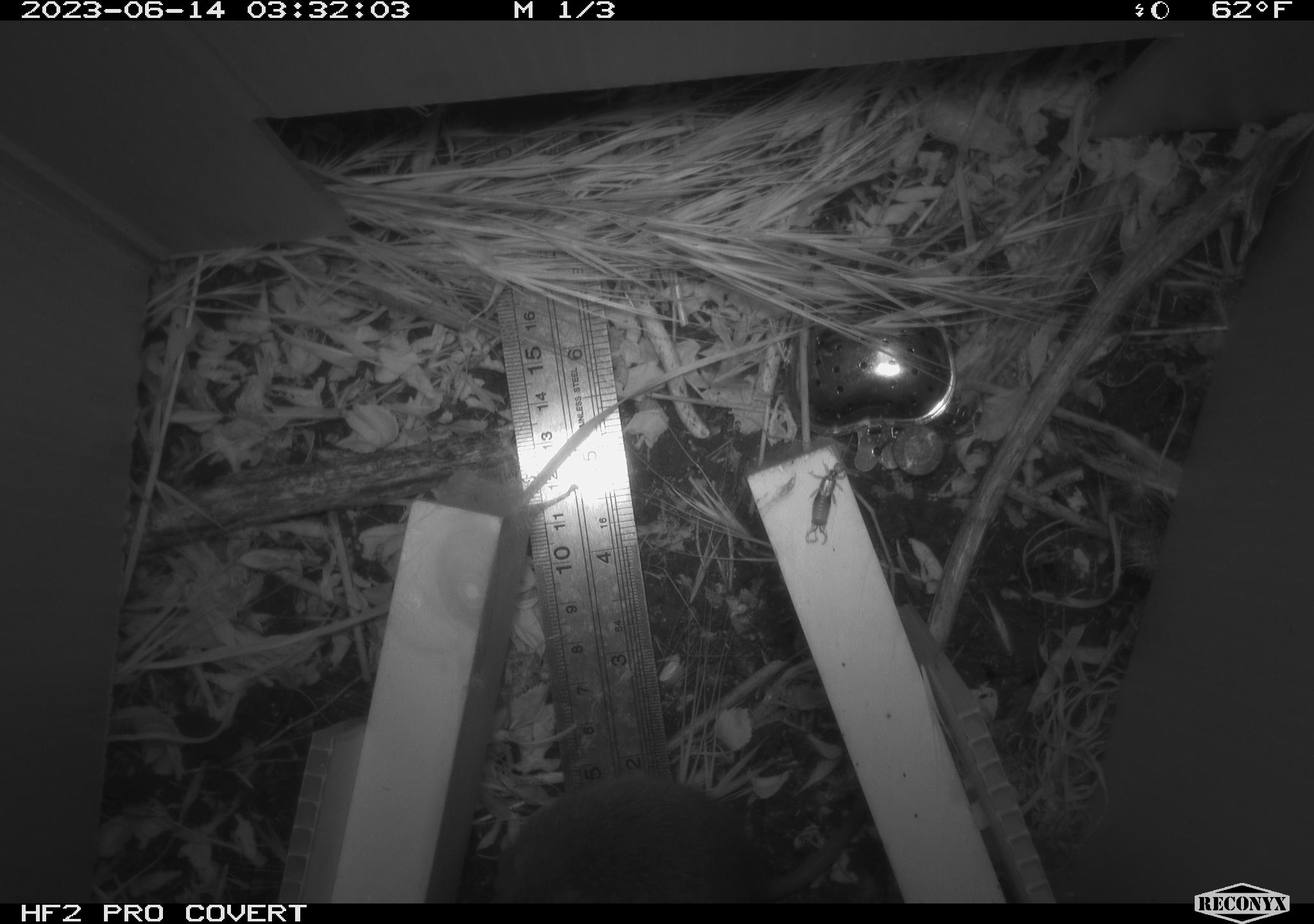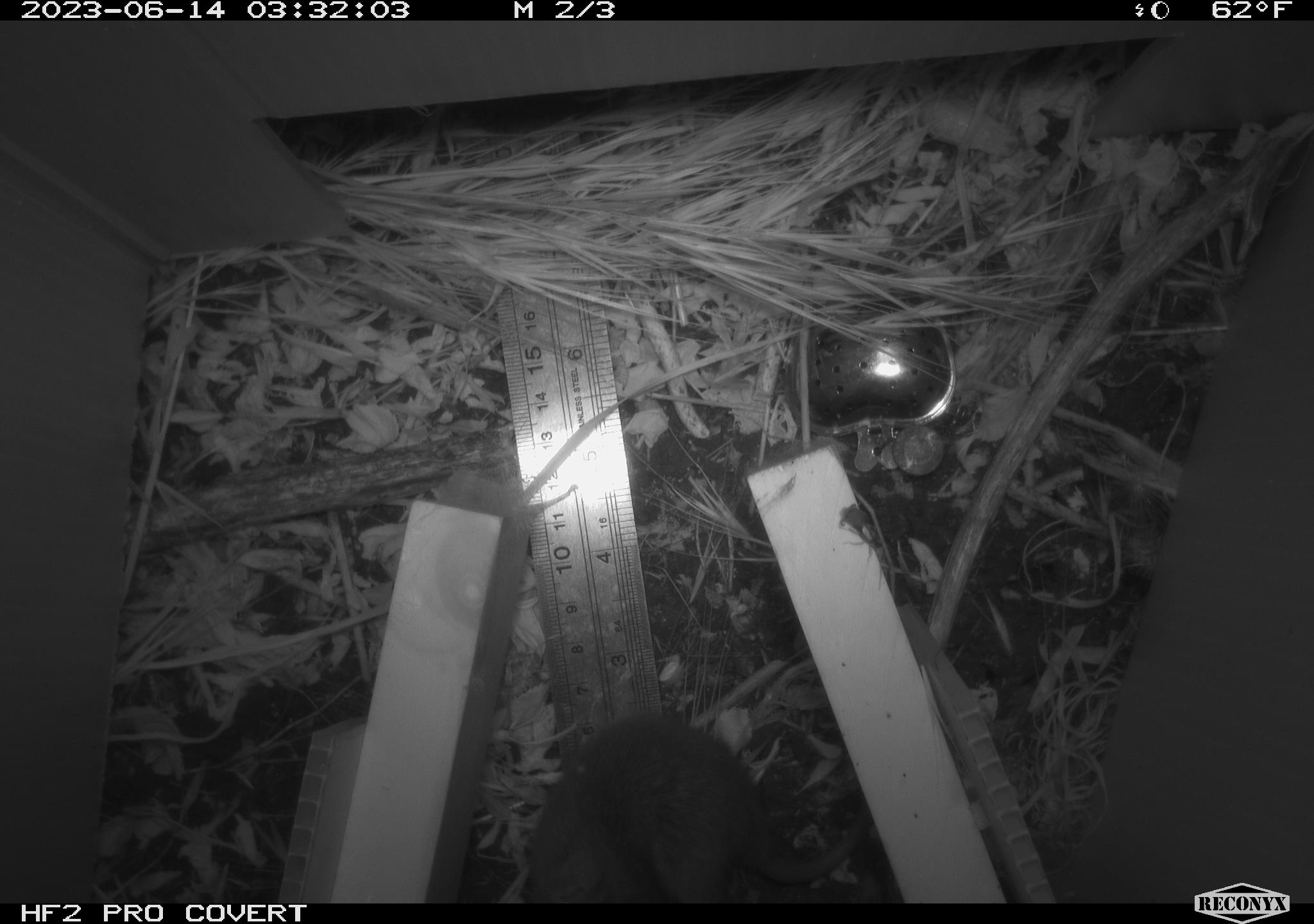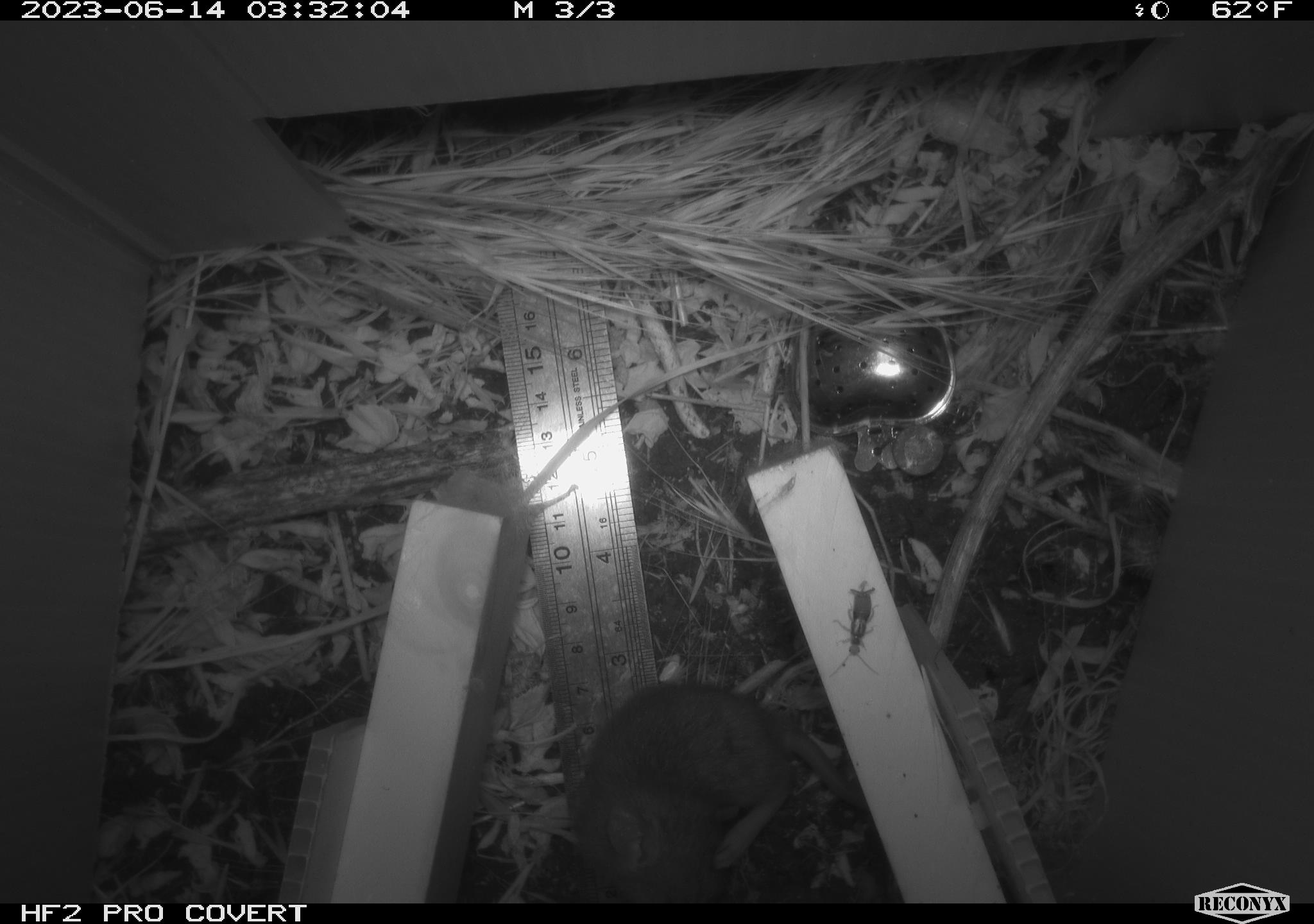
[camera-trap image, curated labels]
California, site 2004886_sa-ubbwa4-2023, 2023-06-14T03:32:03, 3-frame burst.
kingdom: Animalia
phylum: Chordata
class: Mammalia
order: Rodentia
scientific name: Rodentia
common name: mouse species